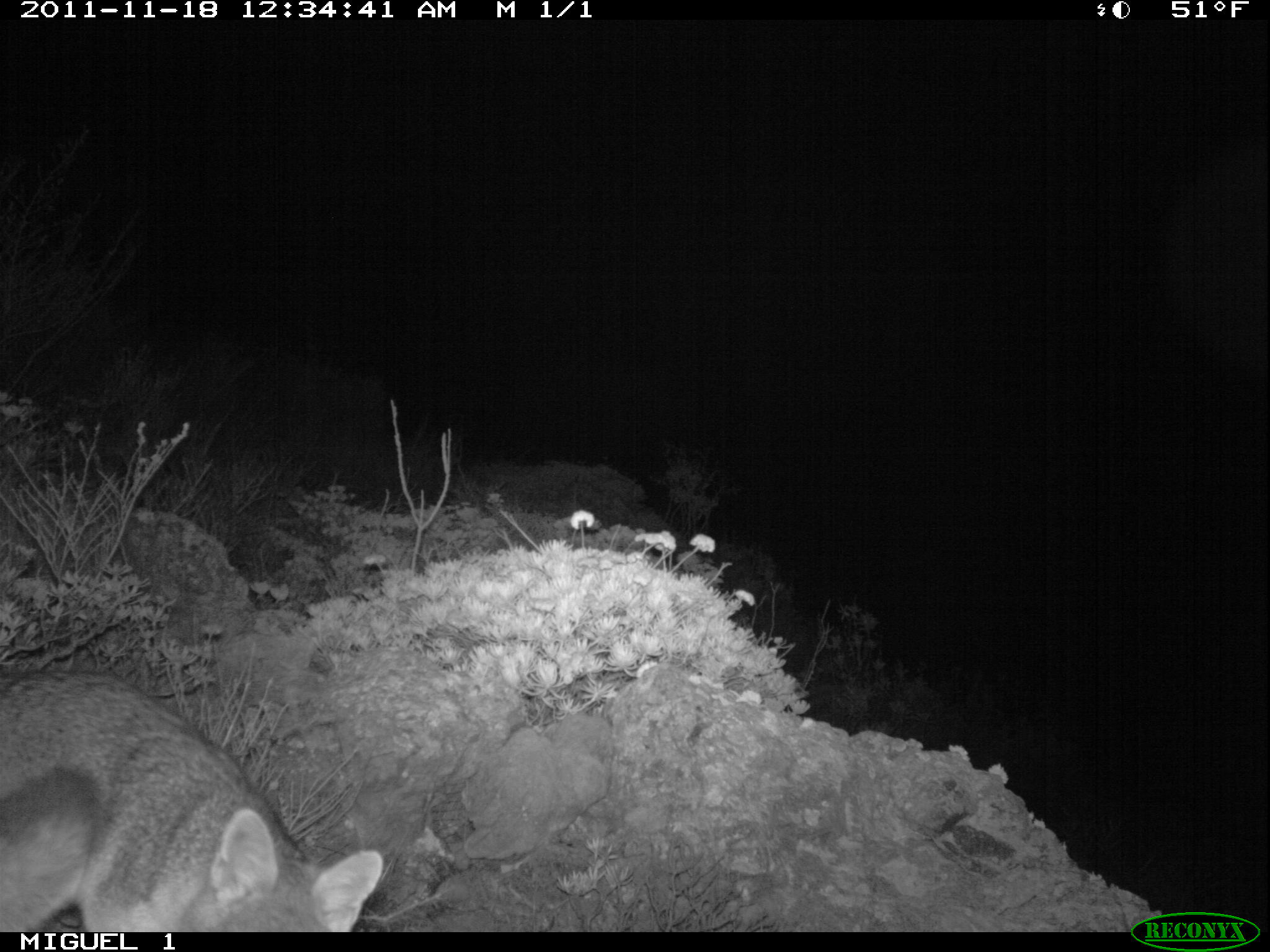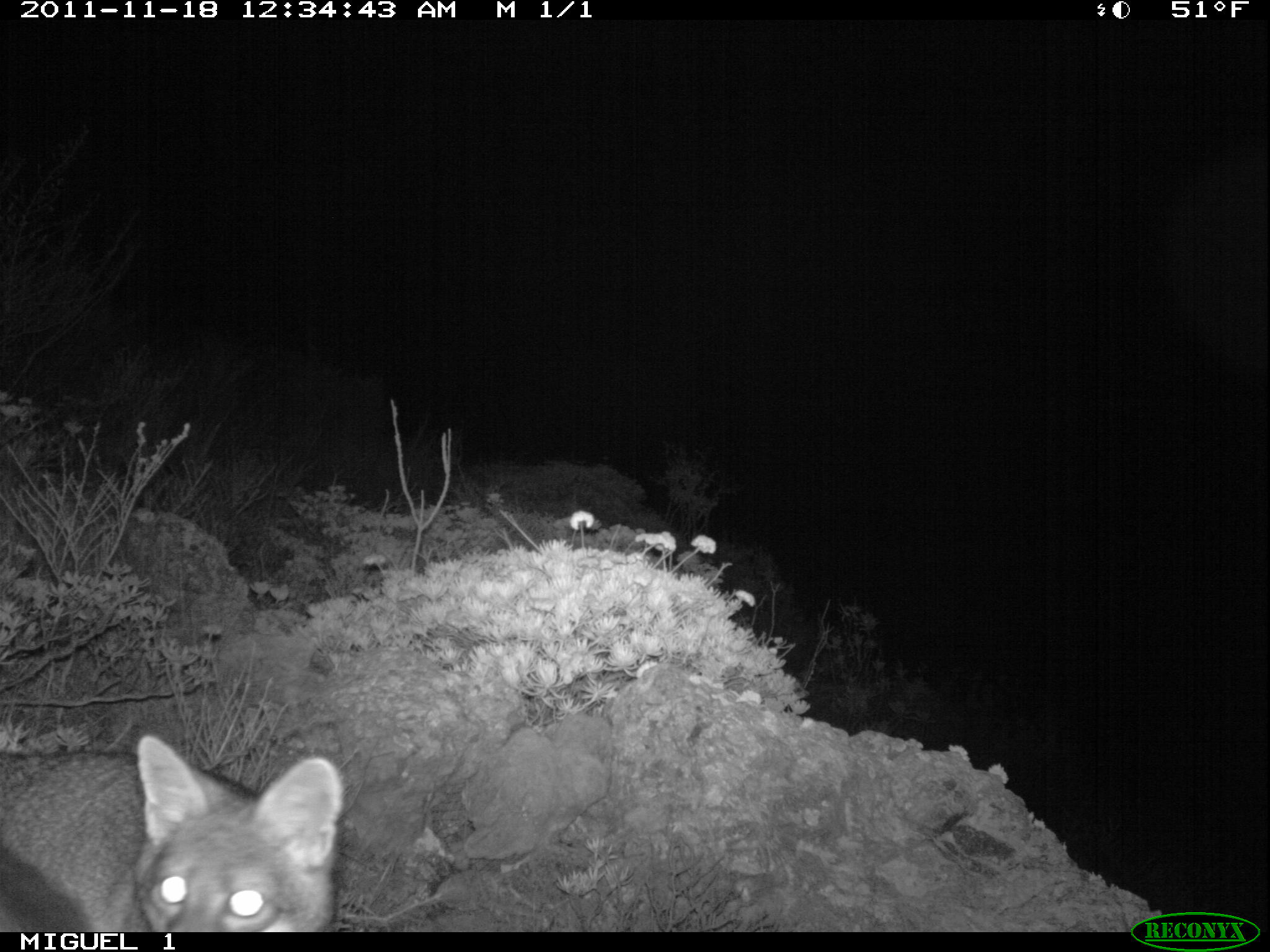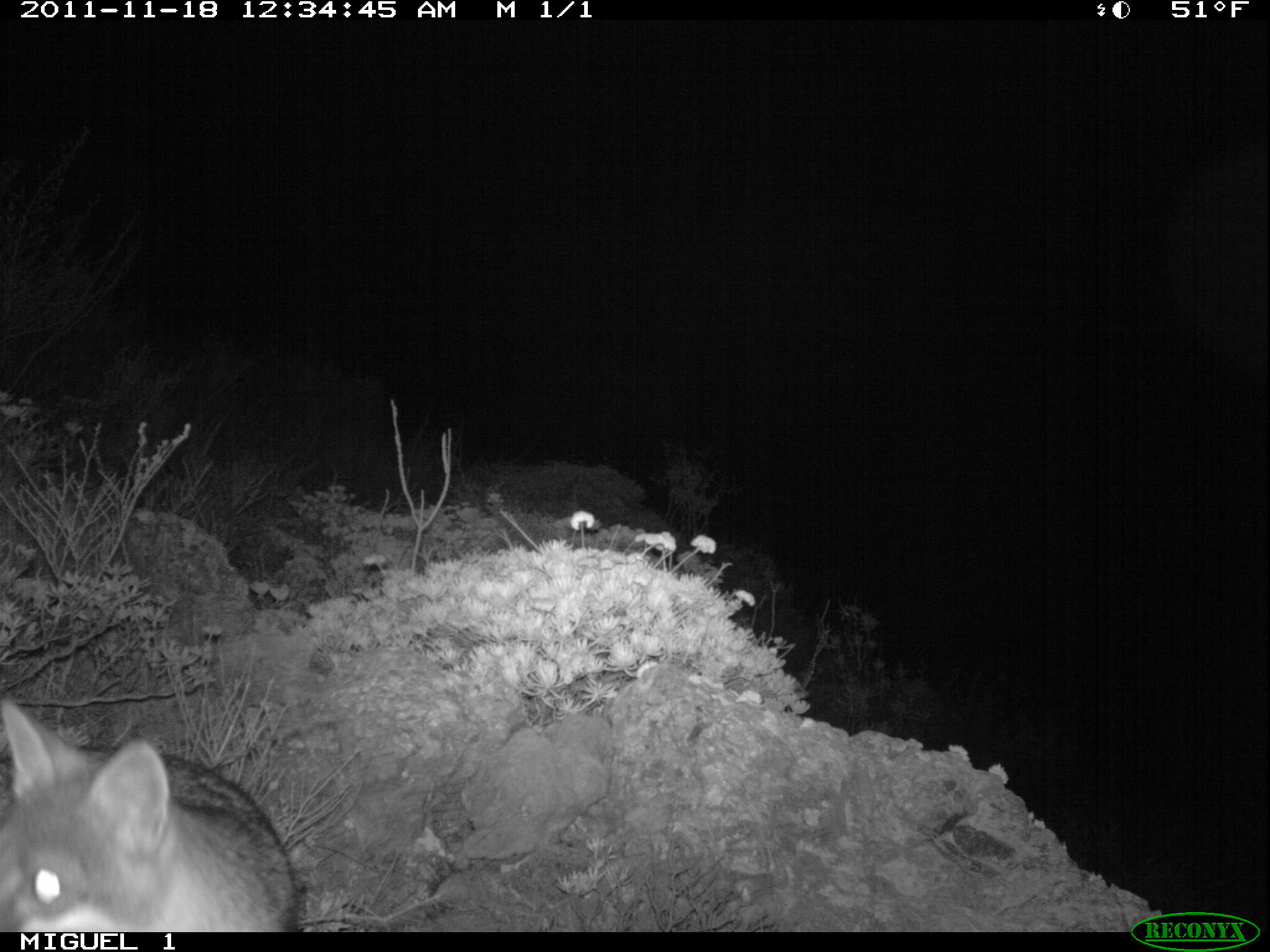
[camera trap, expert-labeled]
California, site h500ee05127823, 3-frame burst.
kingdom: Animalia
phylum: Chordata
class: Mammalia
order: Carnivora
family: Canidae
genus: Urocyon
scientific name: Urocyon littoralis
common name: island fox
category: fox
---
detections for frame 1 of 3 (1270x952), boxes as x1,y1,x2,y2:
fox: 0,669,383,932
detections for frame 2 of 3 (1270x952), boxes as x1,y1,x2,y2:
fox: 0,733,345,931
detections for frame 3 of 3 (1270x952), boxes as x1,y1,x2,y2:
fox: 0,697,298,932